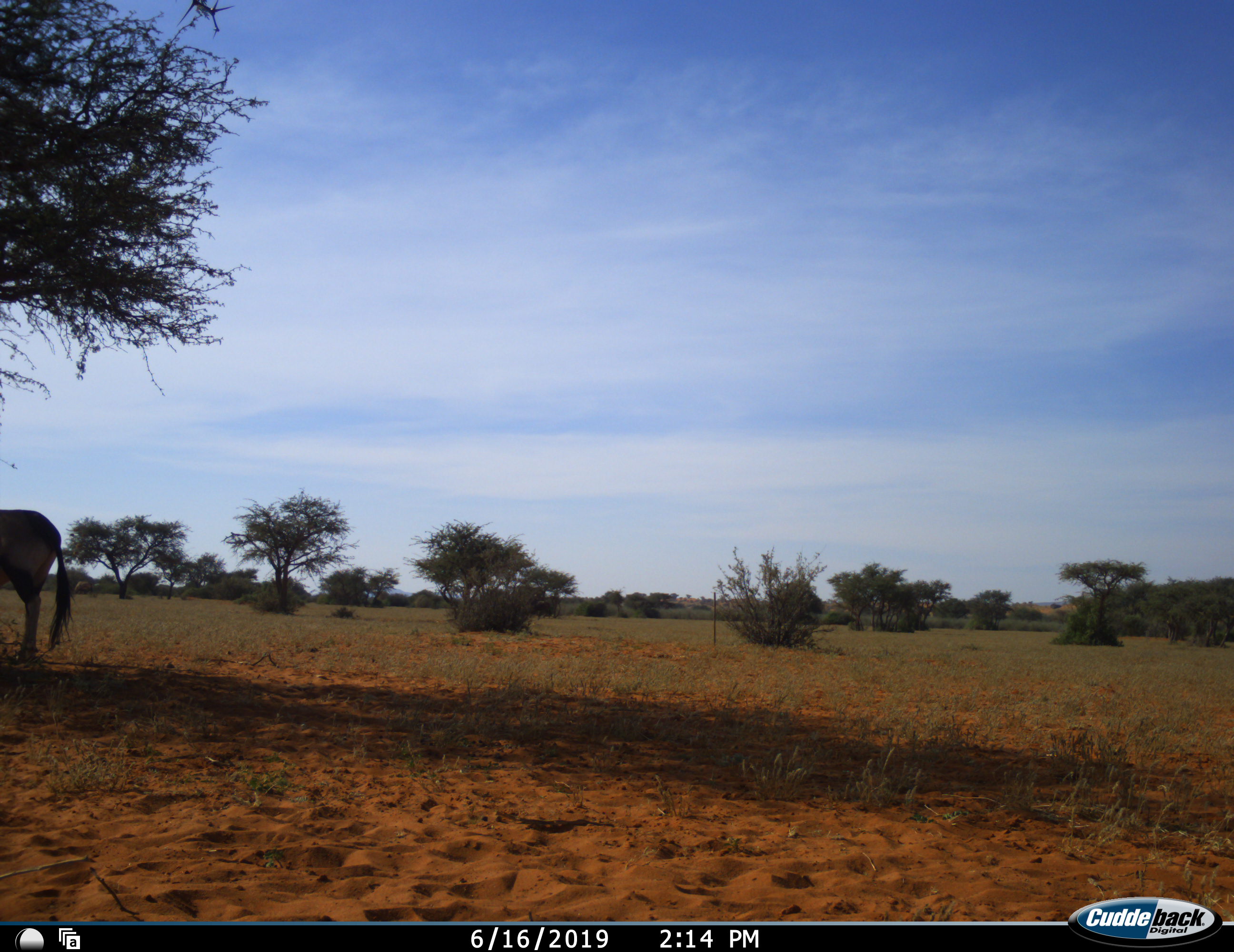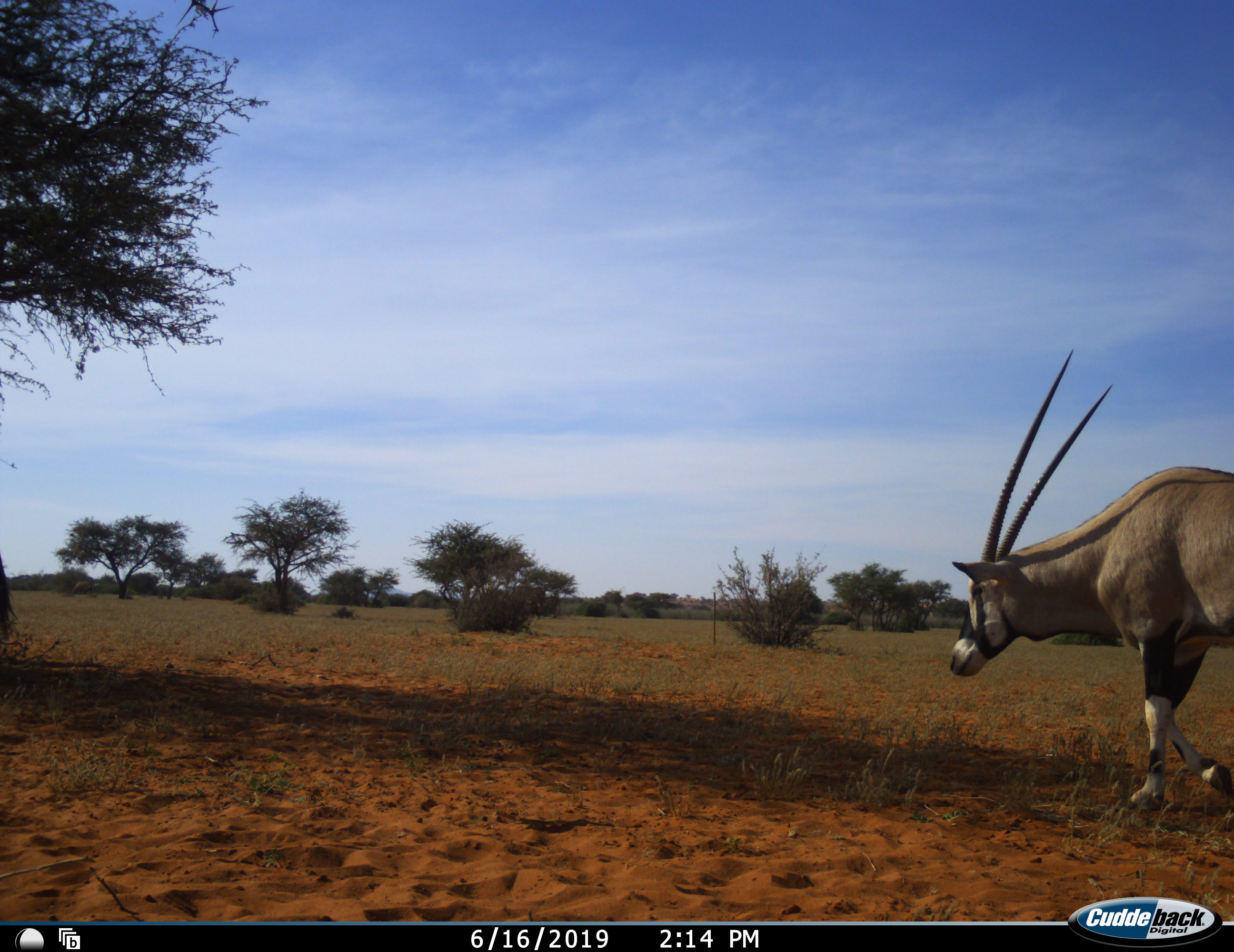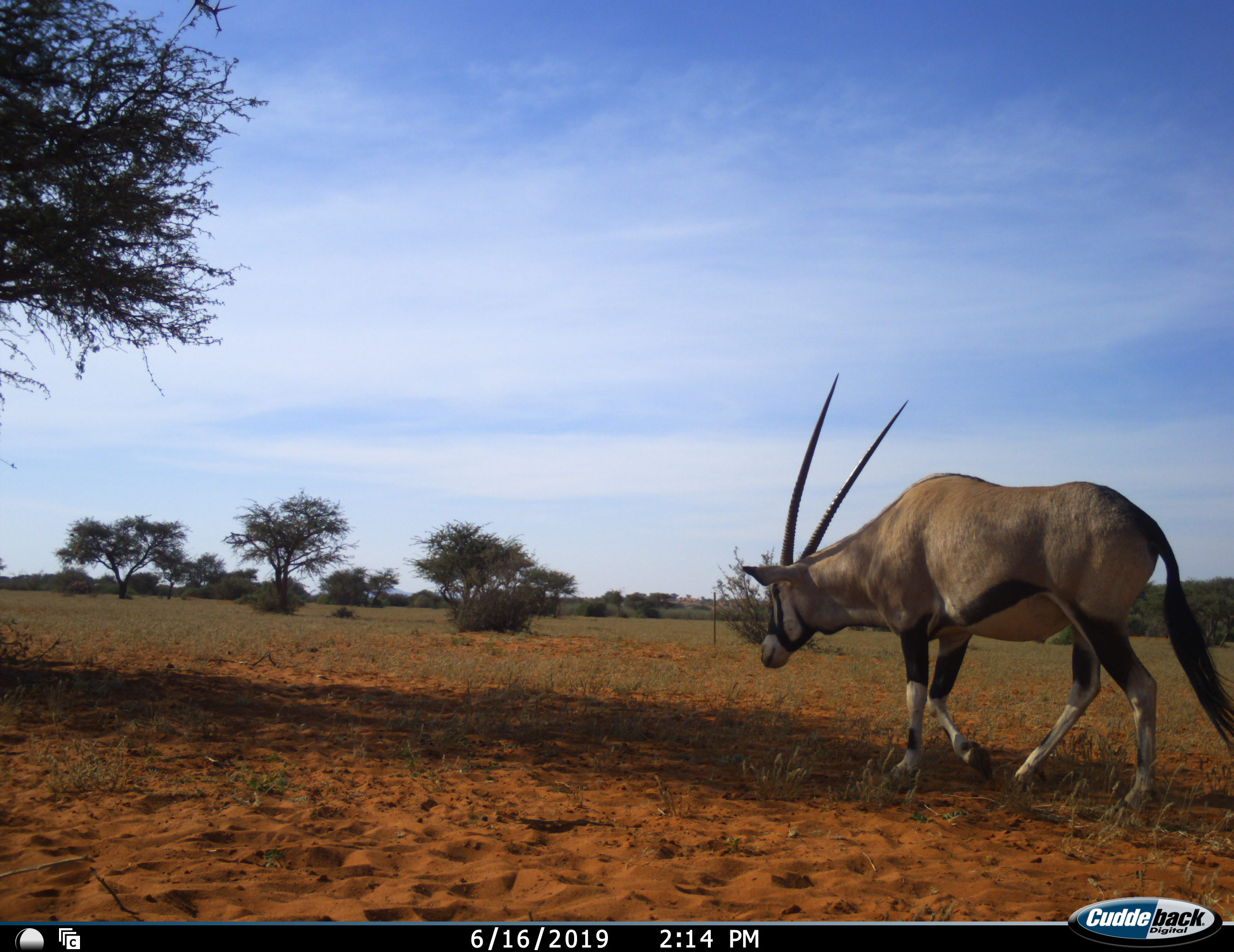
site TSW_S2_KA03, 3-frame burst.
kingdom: Animalia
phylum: Chordata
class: Mammalia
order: Artiodactyla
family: Bovidae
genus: Oryx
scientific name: Oryx gazella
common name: gemsbok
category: oryx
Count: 2.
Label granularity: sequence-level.